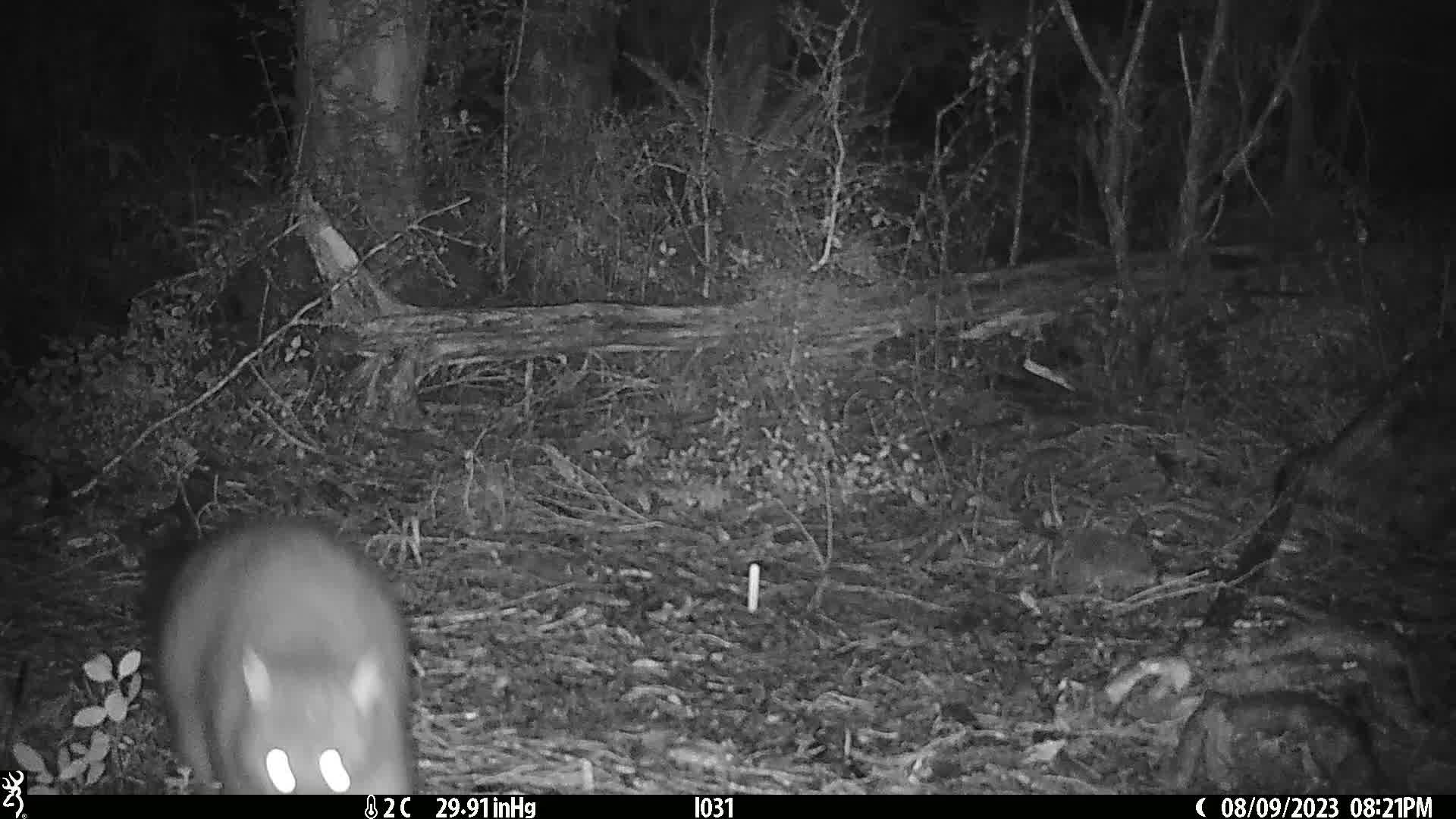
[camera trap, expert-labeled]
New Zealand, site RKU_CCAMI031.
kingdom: Animalia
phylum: Chordata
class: Mammalia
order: Diprotodontia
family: Phalangeridae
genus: Trichosurus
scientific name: Trichosurus vulpecula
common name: common brushtail possum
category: possum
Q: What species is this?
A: Possum (common brushtail possum) (Trichosurus vulpecula).